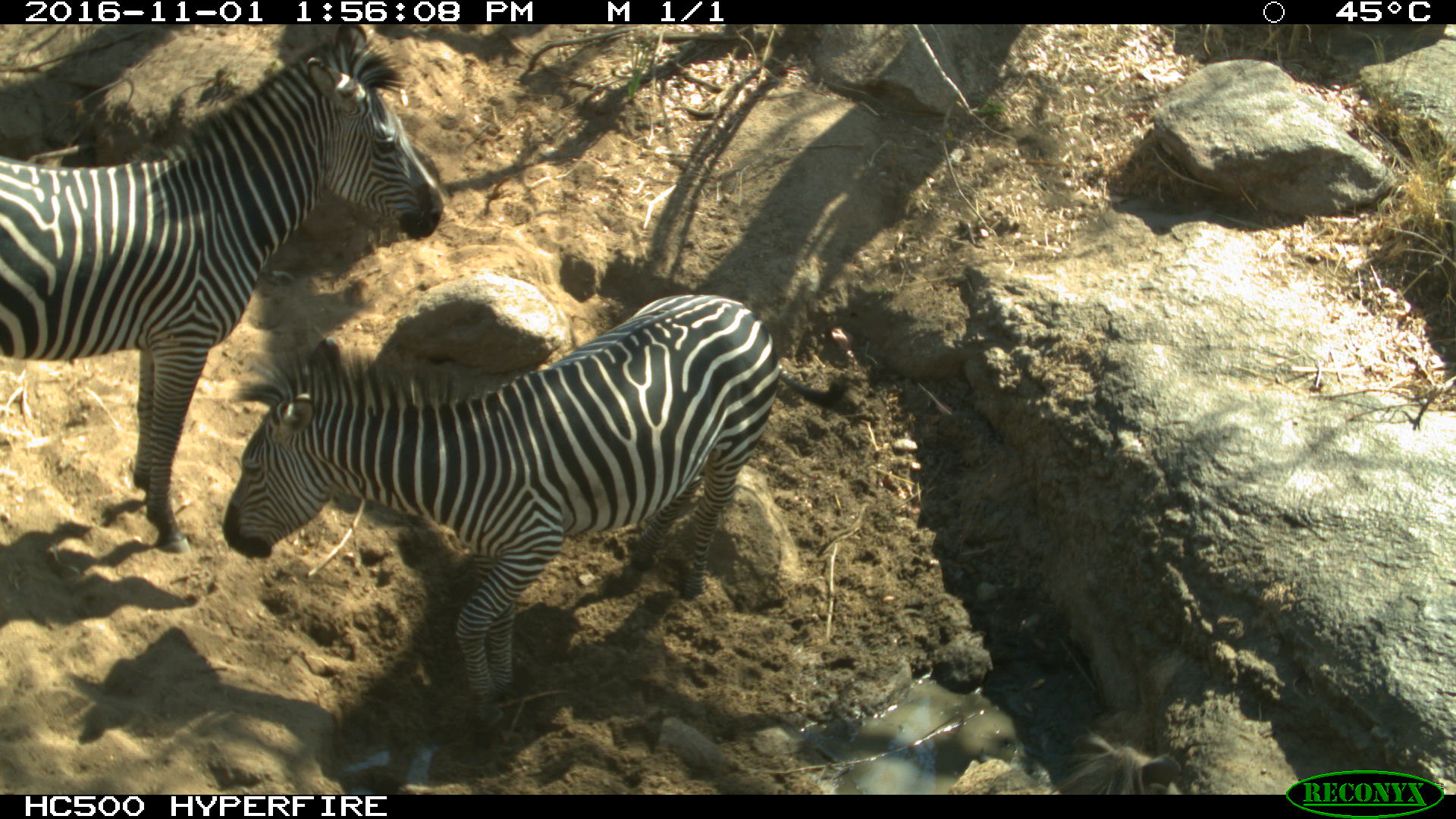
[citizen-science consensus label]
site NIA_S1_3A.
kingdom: Animalia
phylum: Chordata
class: Mammalia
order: Perissodactyla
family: Equidae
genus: Equus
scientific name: Equus quagga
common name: plains zebra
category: zebraplains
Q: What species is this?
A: Zebraplains (plains zebra) (Equus quagga).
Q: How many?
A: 2.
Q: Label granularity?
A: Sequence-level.